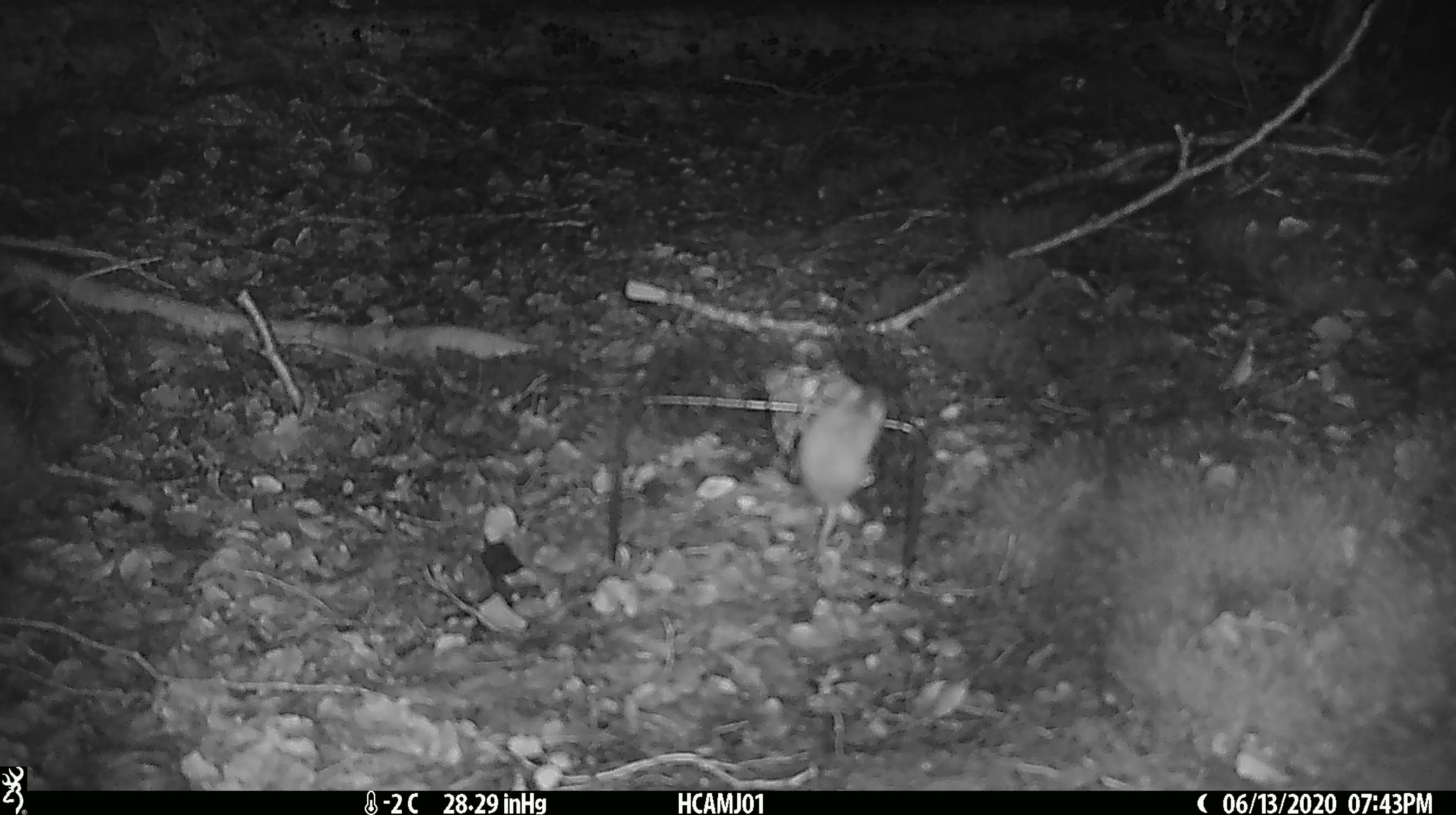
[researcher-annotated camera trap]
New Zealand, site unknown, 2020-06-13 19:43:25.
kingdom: Animalia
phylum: Chordata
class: Mammalia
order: Rodentia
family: Muridae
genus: Mus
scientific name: Mus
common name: mouse